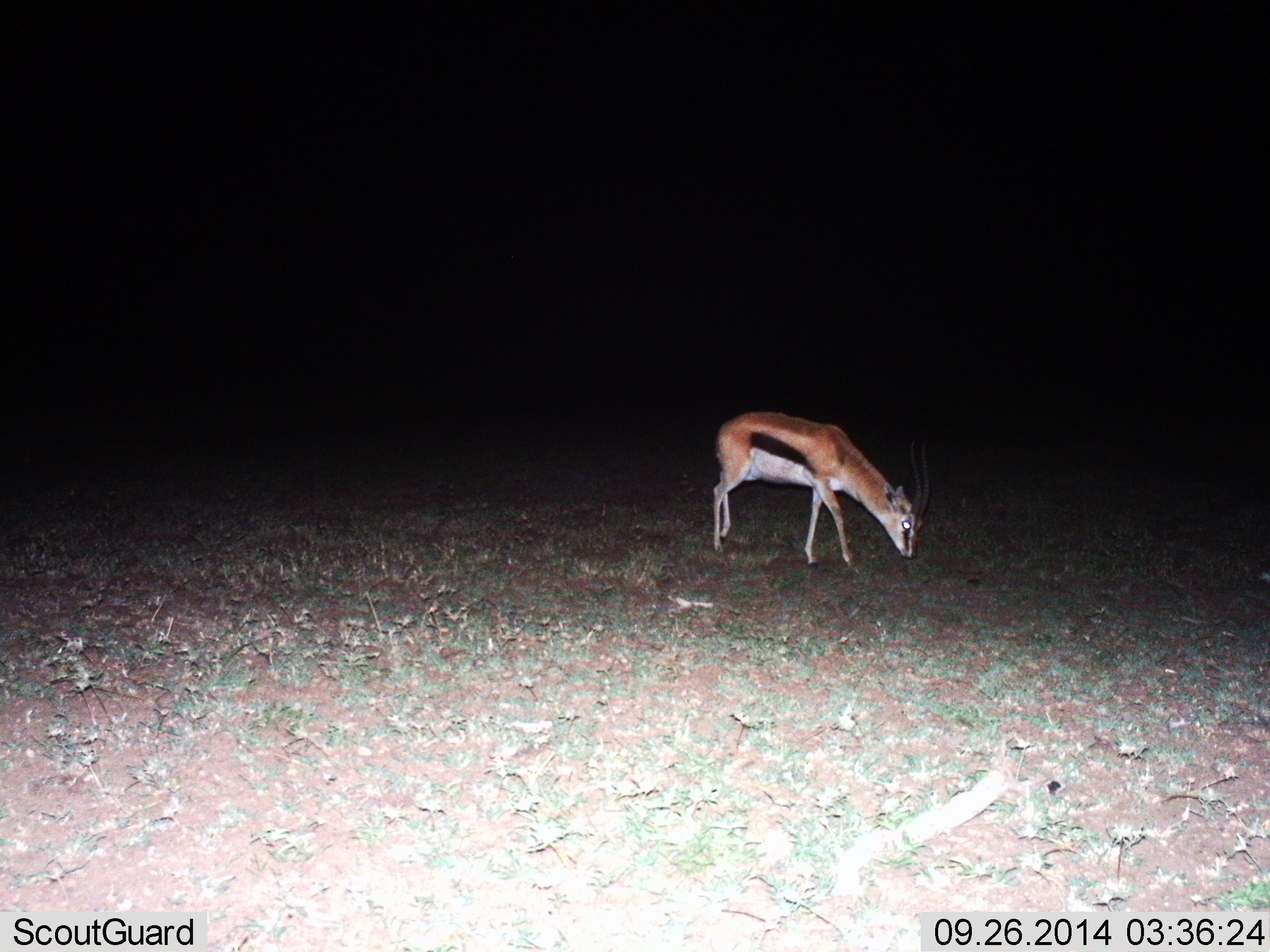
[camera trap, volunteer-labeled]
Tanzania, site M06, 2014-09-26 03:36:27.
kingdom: Animalia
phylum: Chordata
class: Mammalia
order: Artiodactyla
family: Bovidae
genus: Eudorcas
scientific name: Eudorcas thomsonii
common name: thomson's gazelle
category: gazellethomsons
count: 1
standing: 0%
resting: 0%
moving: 10%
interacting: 0%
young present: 0%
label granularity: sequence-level